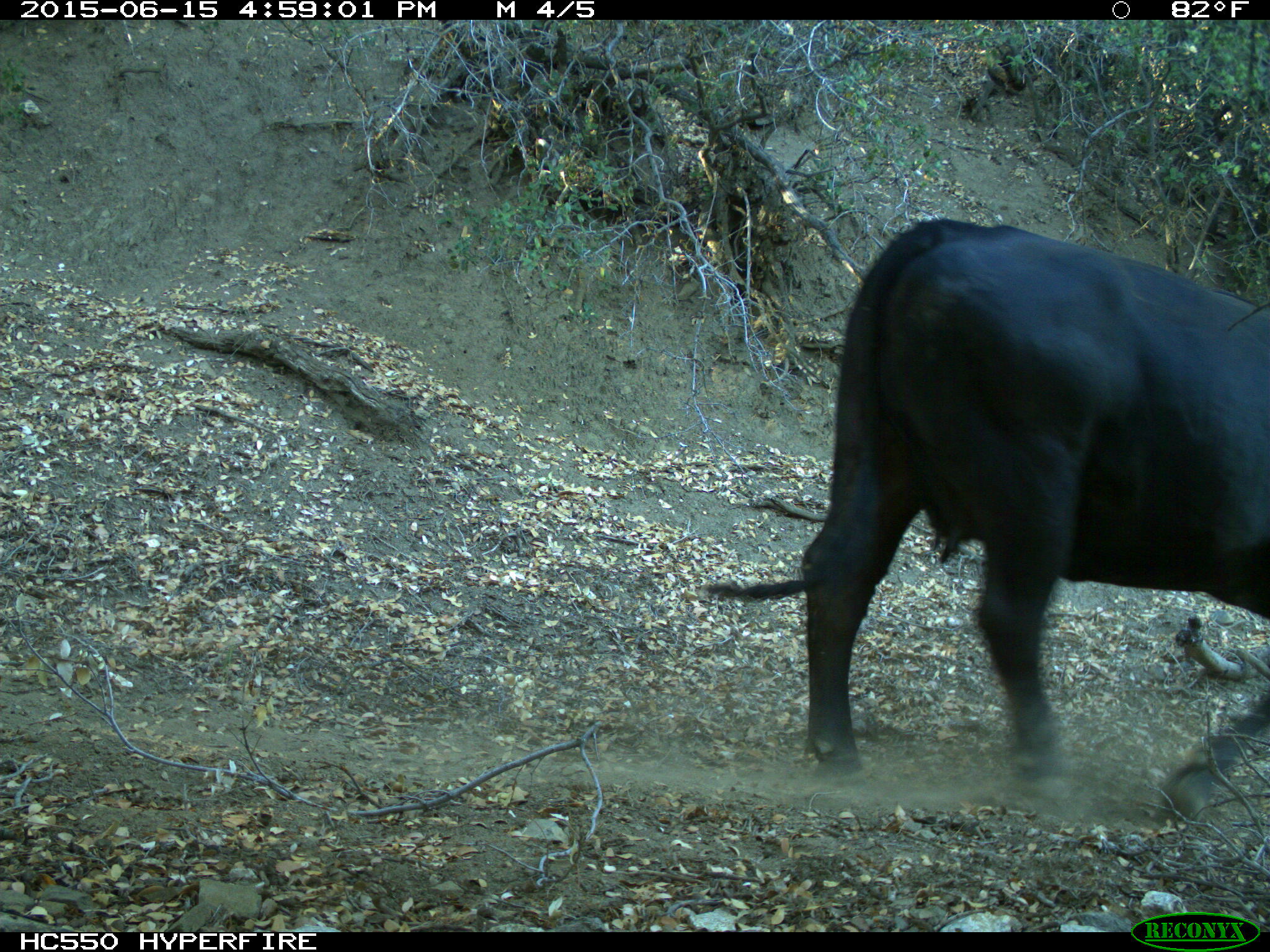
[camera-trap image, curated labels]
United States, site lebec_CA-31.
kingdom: Animalia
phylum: Chordata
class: Mammalia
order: Artiodactyla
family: Bovidae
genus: Bos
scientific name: Bos taurus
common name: domestic cow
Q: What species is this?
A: Bos taurus (domestic cow).